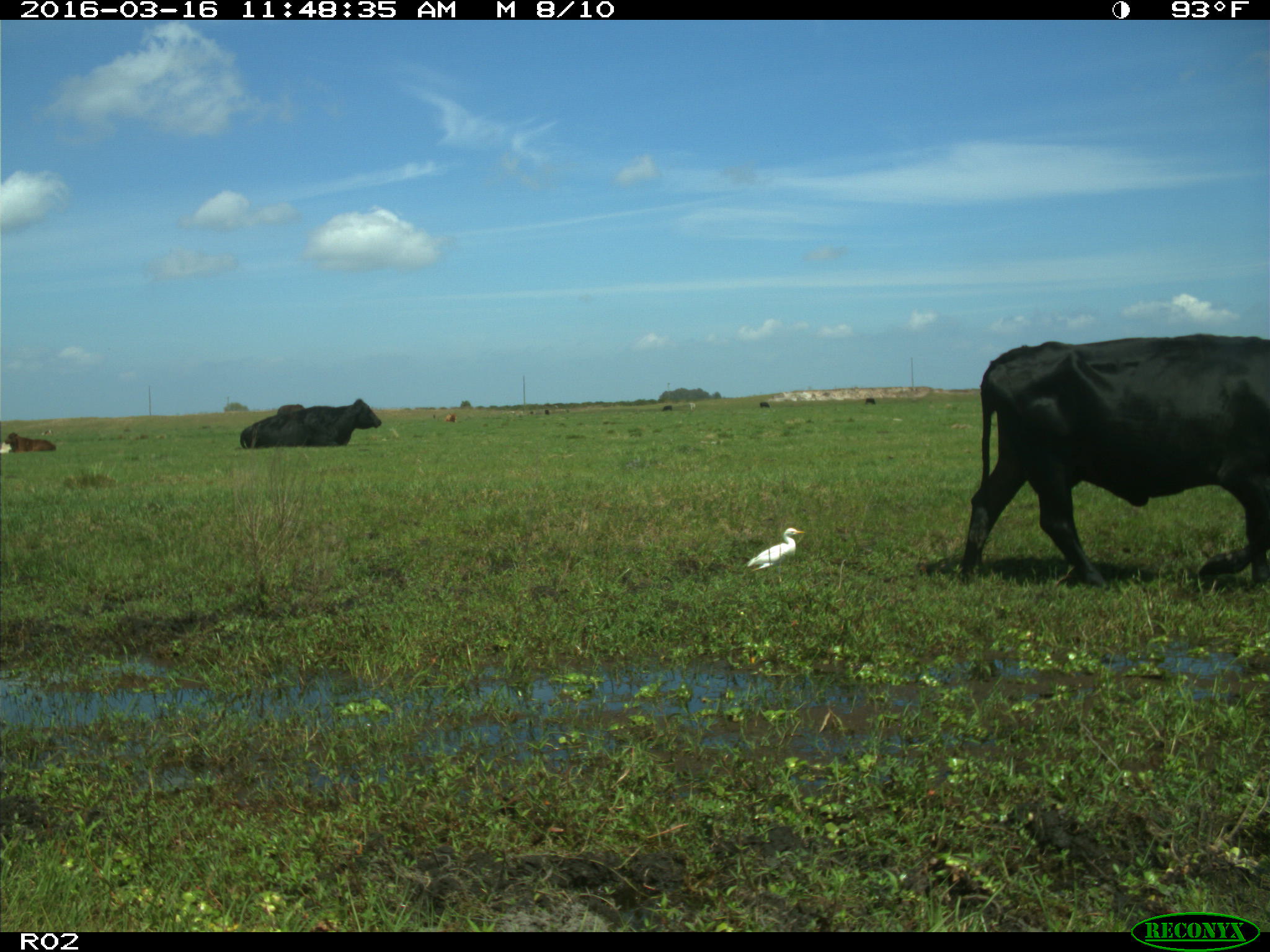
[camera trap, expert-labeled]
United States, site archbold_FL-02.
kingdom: Animalia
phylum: Chordata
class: Mammalia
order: Artiodactyla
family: Bovidae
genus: Bos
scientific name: Bos taurus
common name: domestic cow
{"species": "Bos taurus (domestic cow)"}